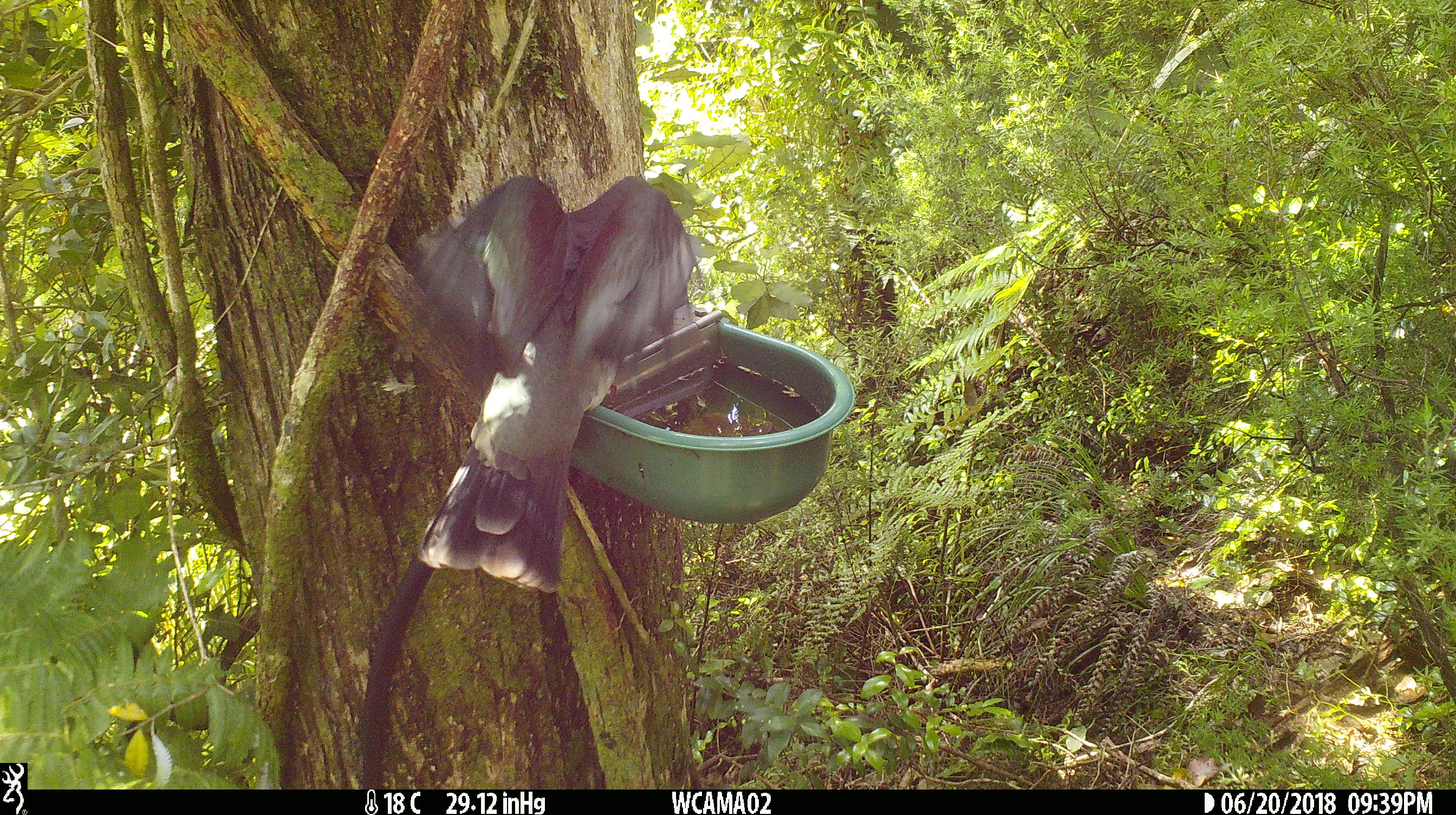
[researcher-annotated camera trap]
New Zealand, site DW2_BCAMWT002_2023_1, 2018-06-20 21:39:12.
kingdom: Animalia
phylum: Chordata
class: Aves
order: Columbiformes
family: Columbidae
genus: Hemiphaga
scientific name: Hemiphaga novaeseelandiae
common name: new zealand pigeon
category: kereru